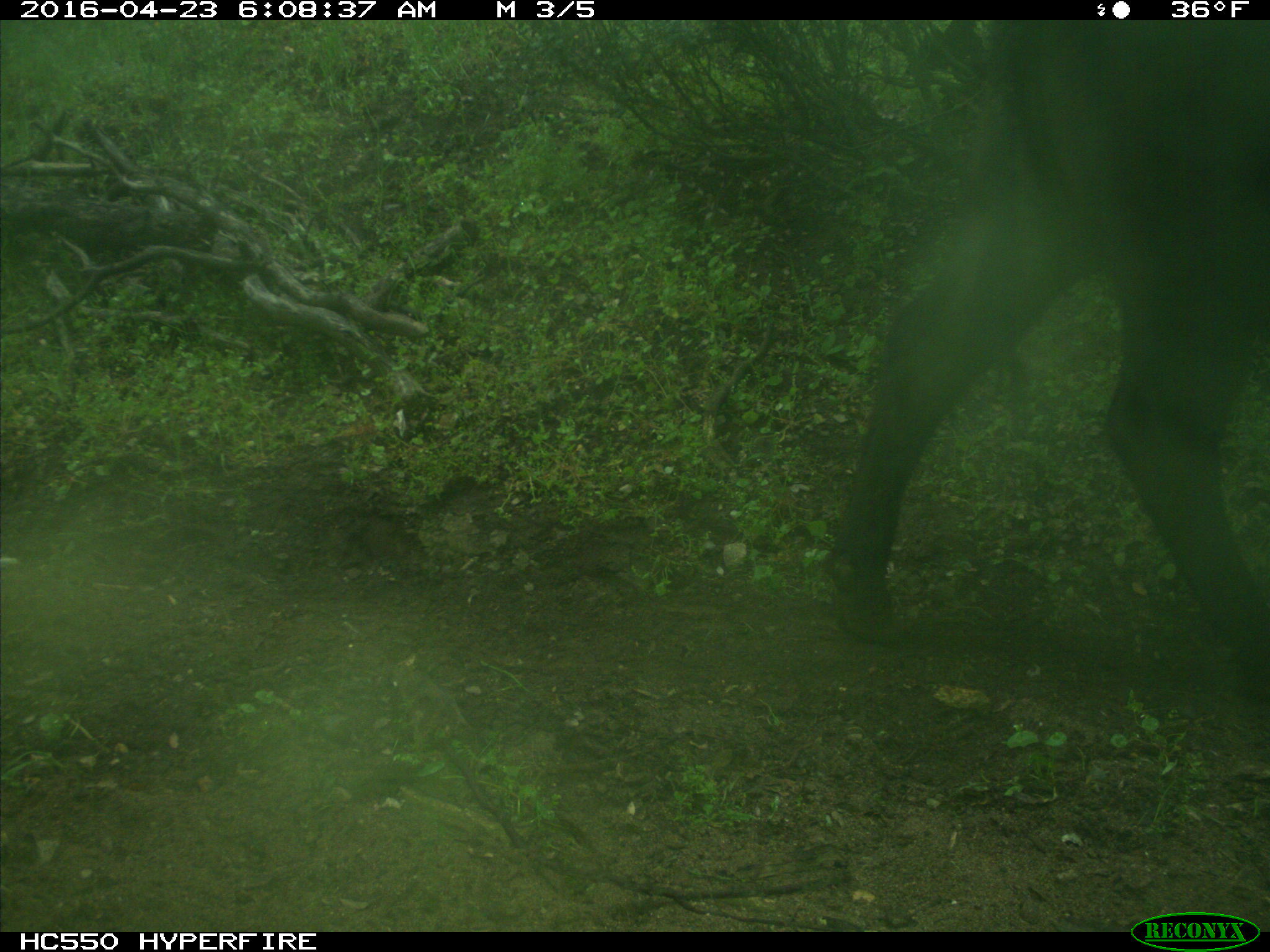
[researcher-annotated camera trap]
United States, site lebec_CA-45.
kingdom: Animalia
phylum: Chordata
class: Mammalia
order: Artiodactyla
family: Bovidae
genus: Bos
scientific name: Bos taurus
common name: domestic cow